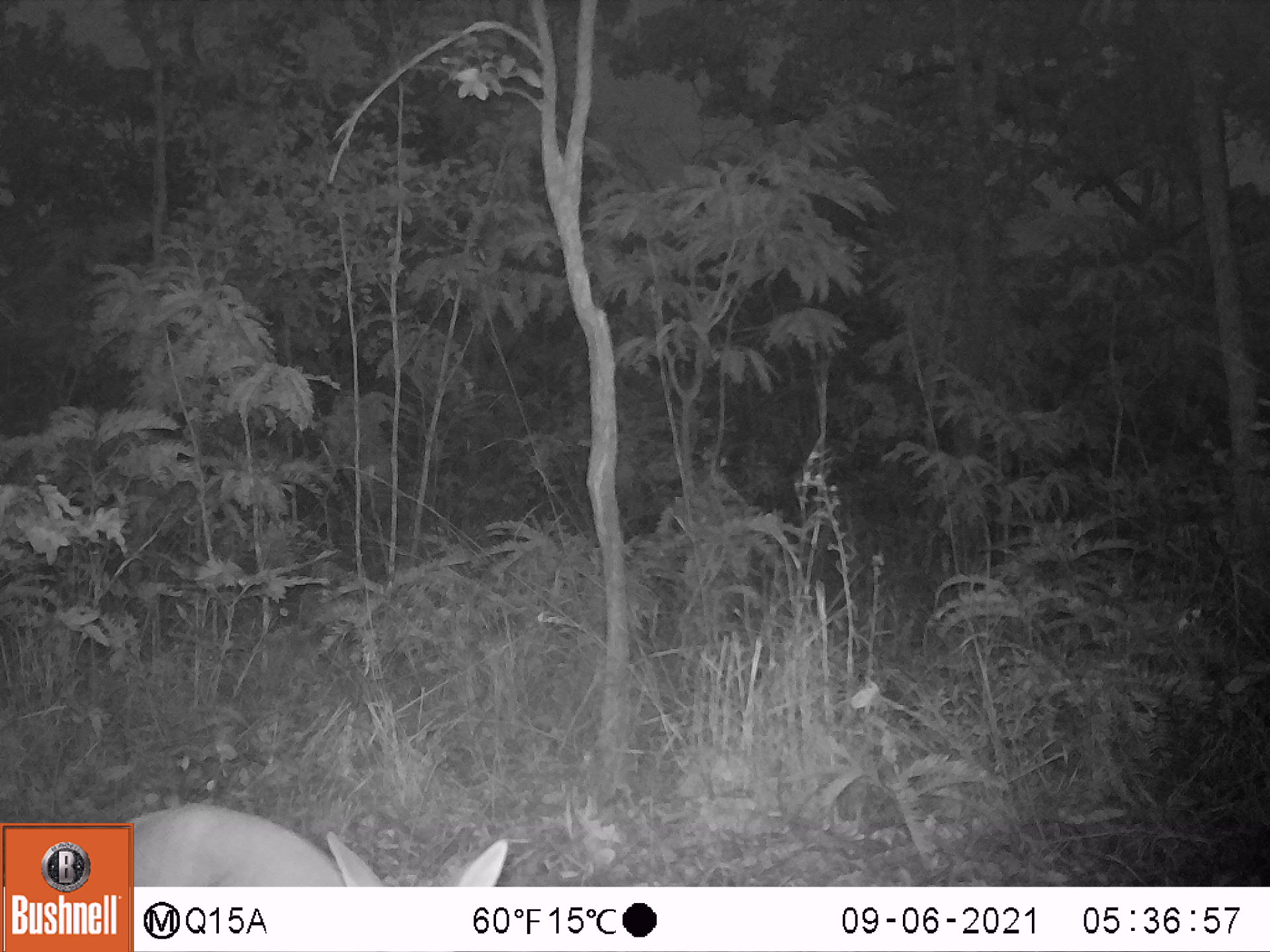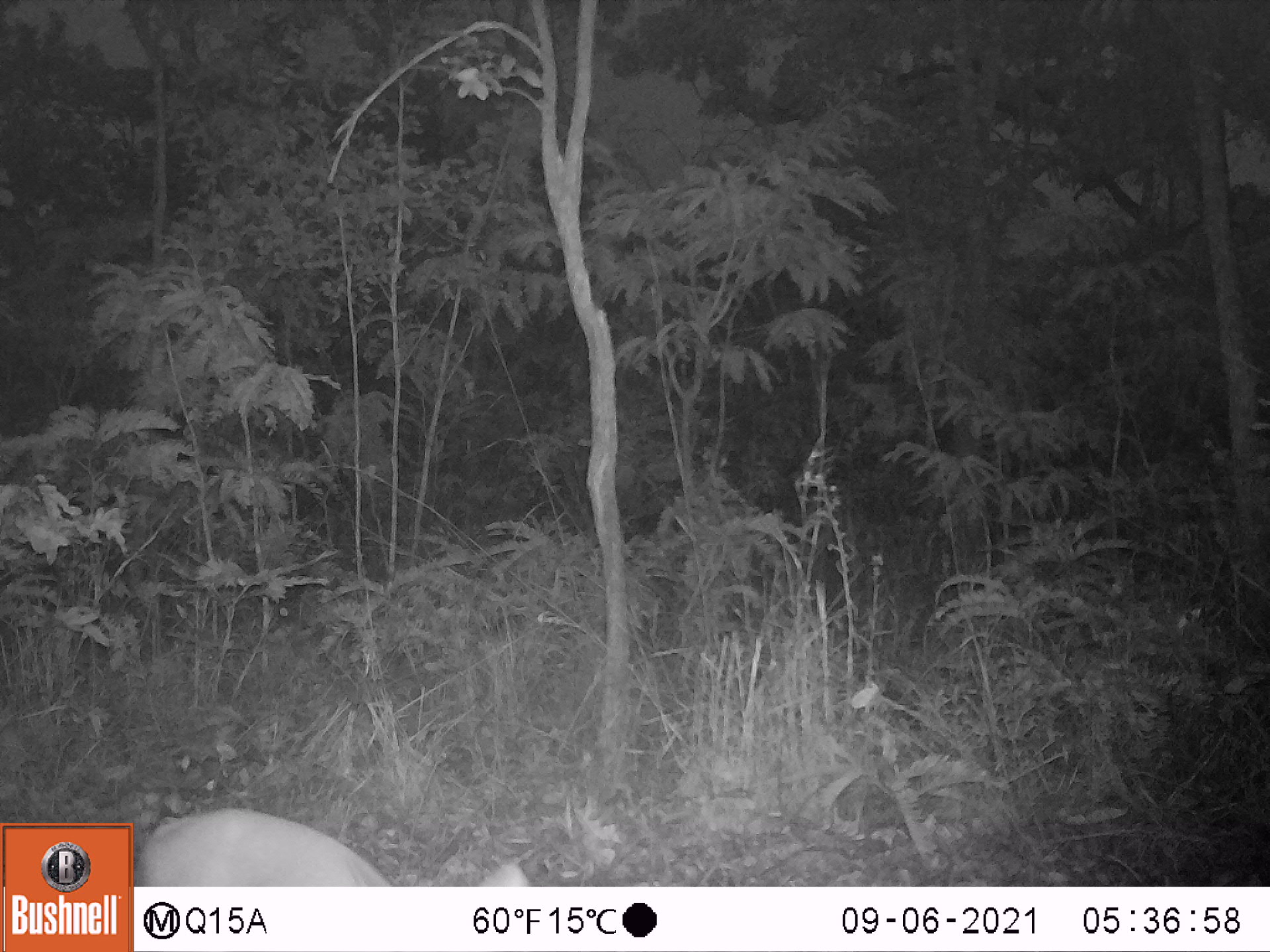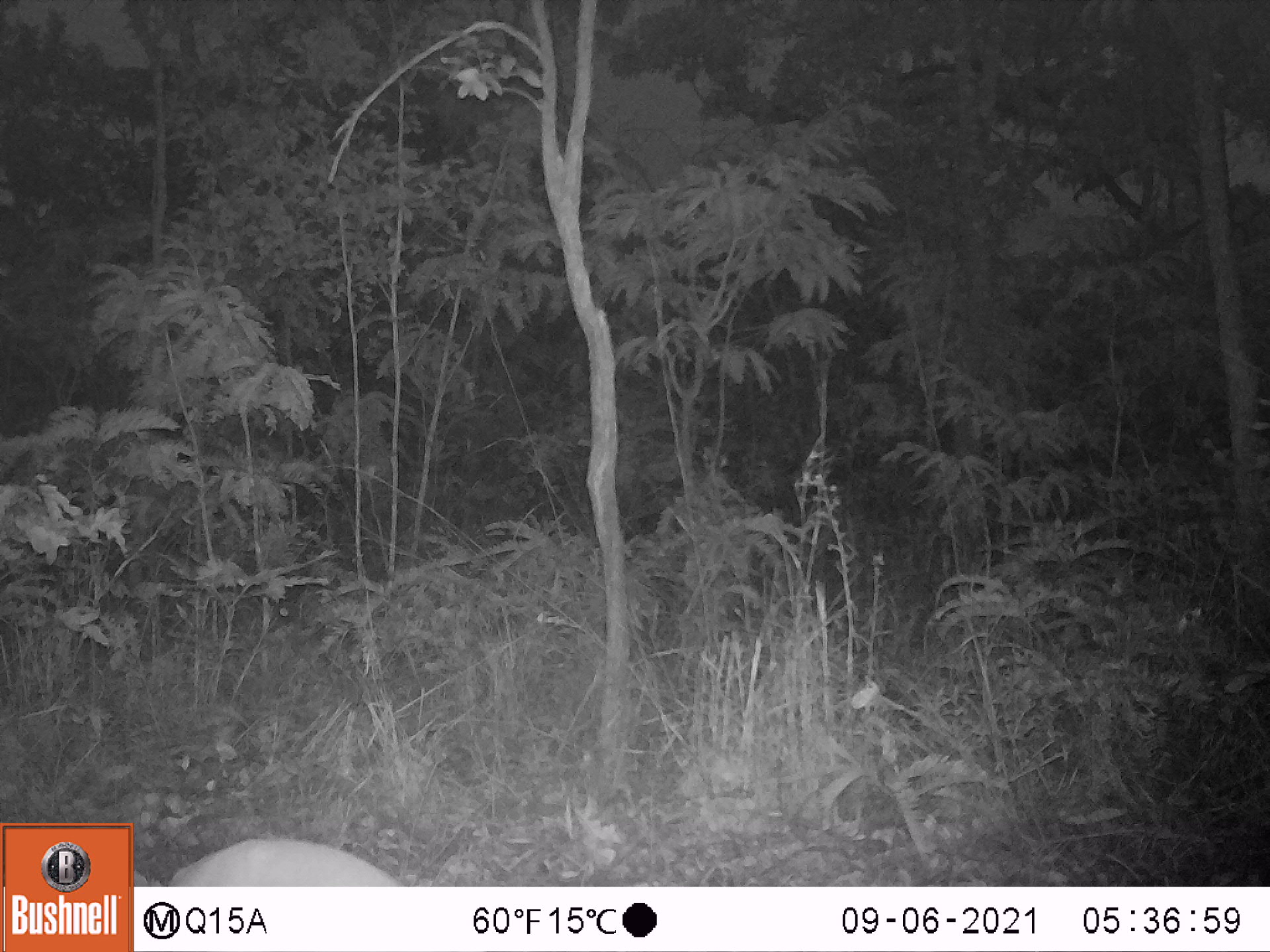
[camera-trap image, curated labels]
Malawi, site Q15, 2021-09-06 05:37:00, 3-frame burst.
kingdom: Animalia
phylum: Chordata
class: Mammalia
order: Artiodactyla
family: Bovidae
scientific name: Antilopinae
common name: small antelope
Small antelope (Antilopinae), count 1.